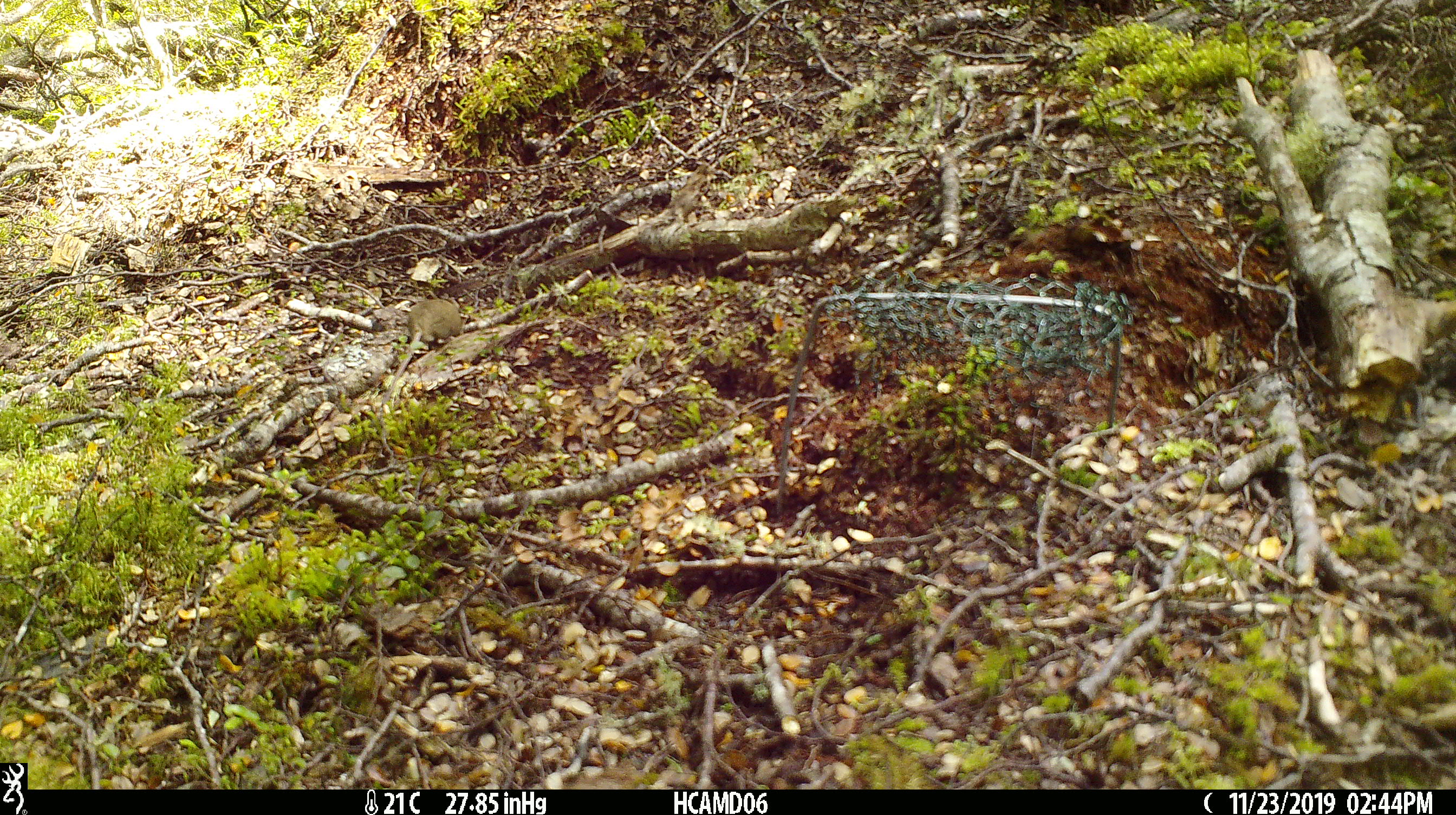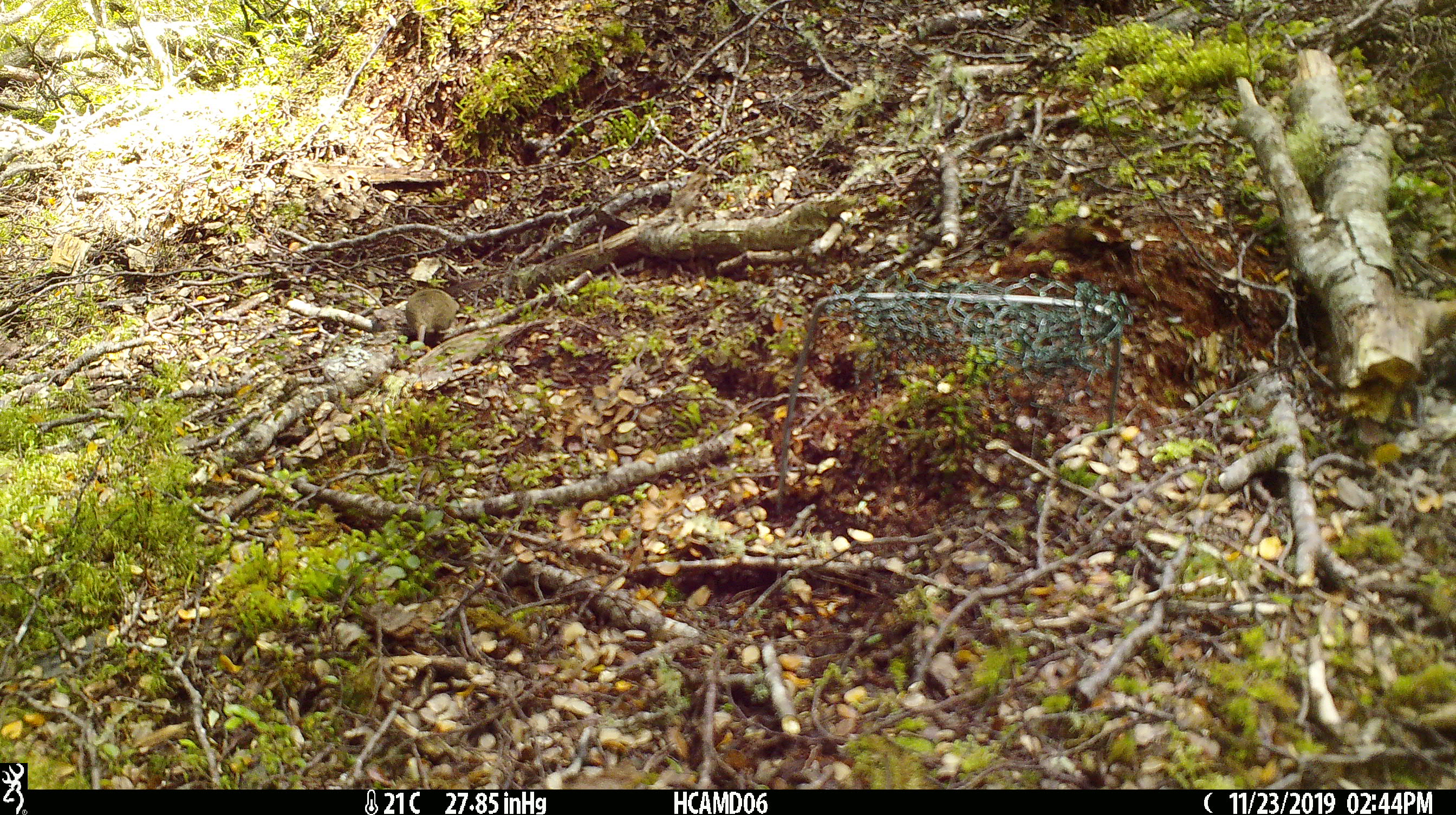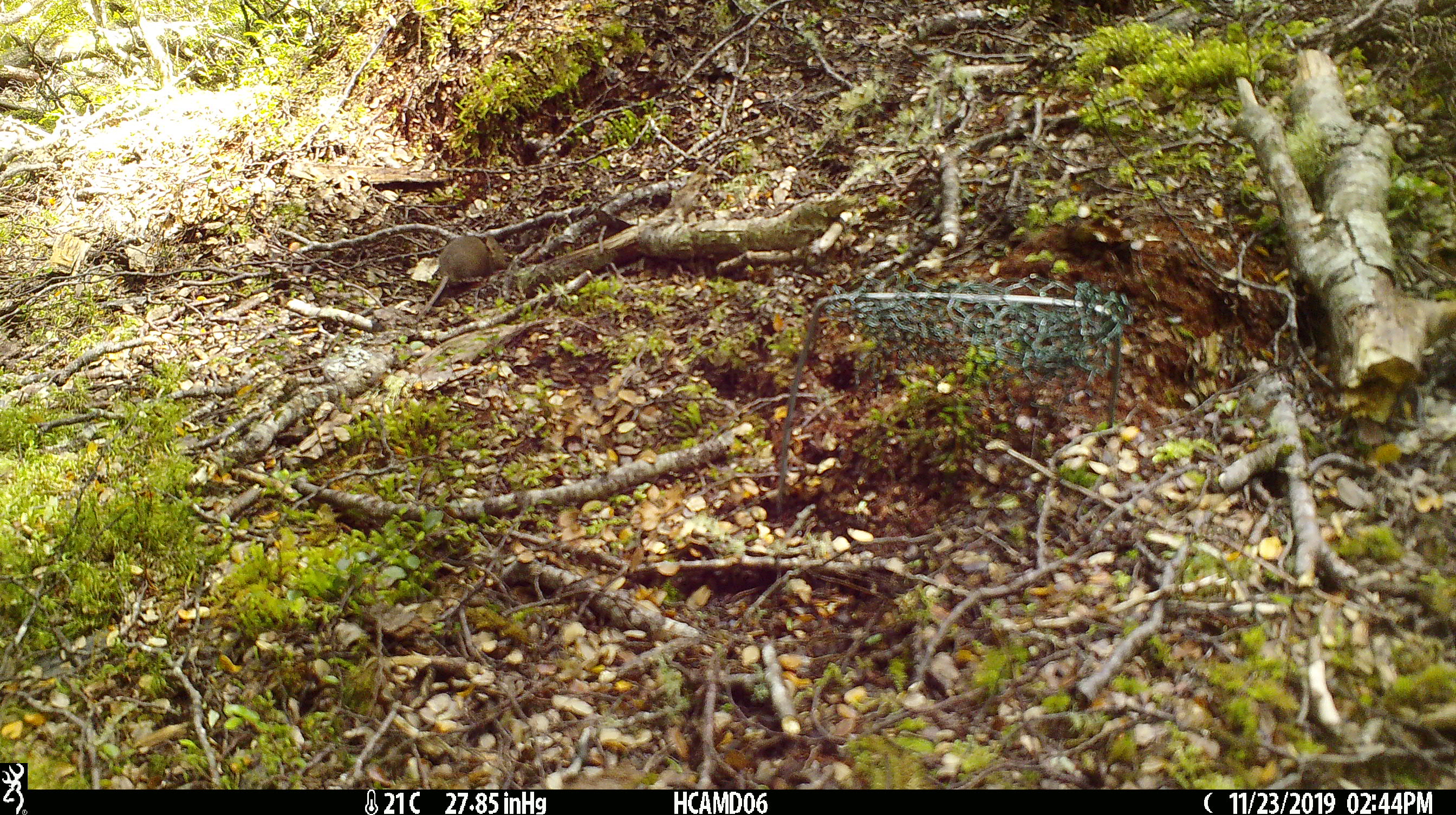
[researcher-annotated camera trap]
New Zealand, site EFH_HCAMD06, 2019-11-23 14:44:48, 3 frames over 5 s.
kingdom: Animalia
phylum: Chordata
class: Mammalia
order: Rodentia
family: Muridae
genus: Mus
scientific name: Mus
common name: mouse